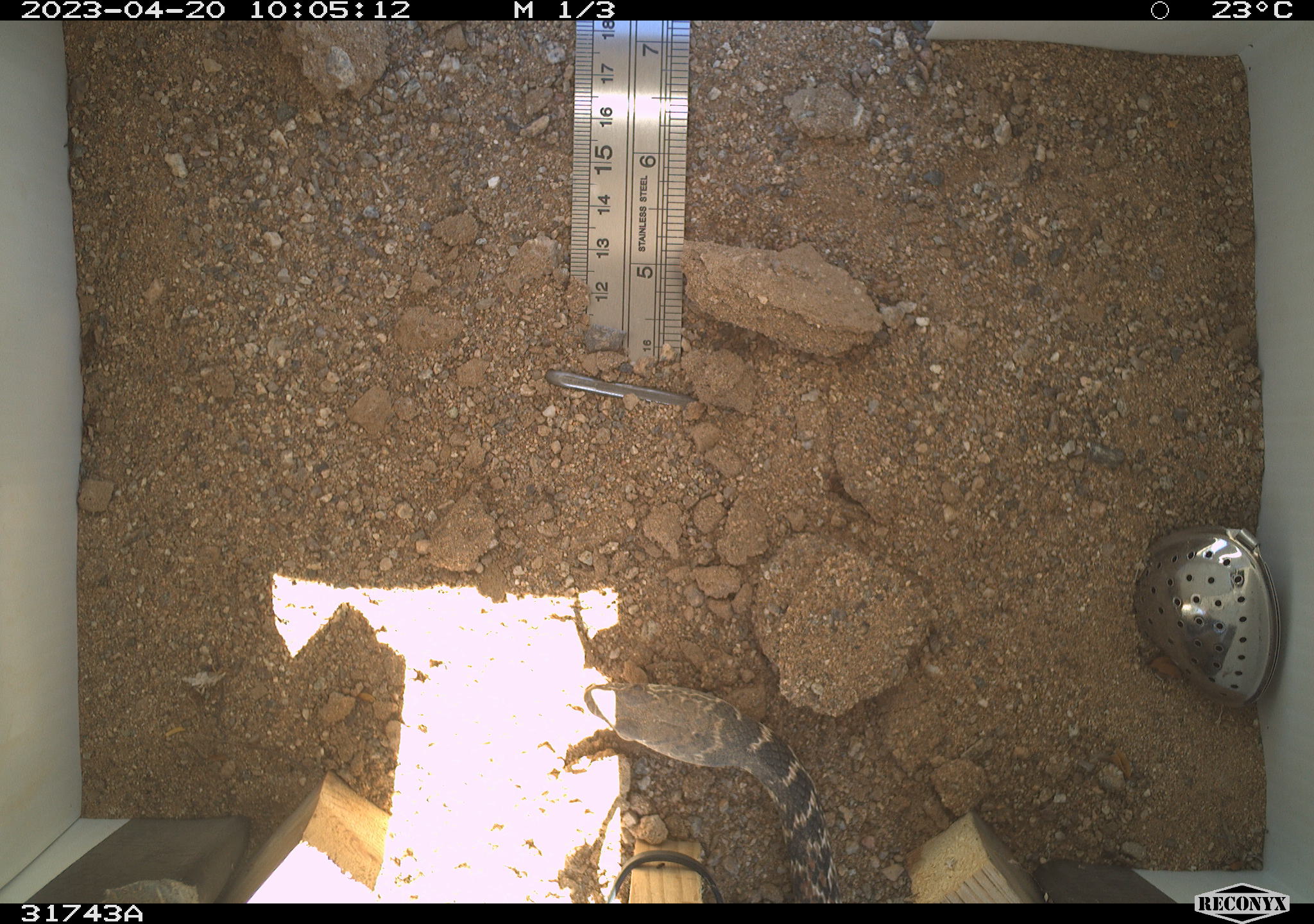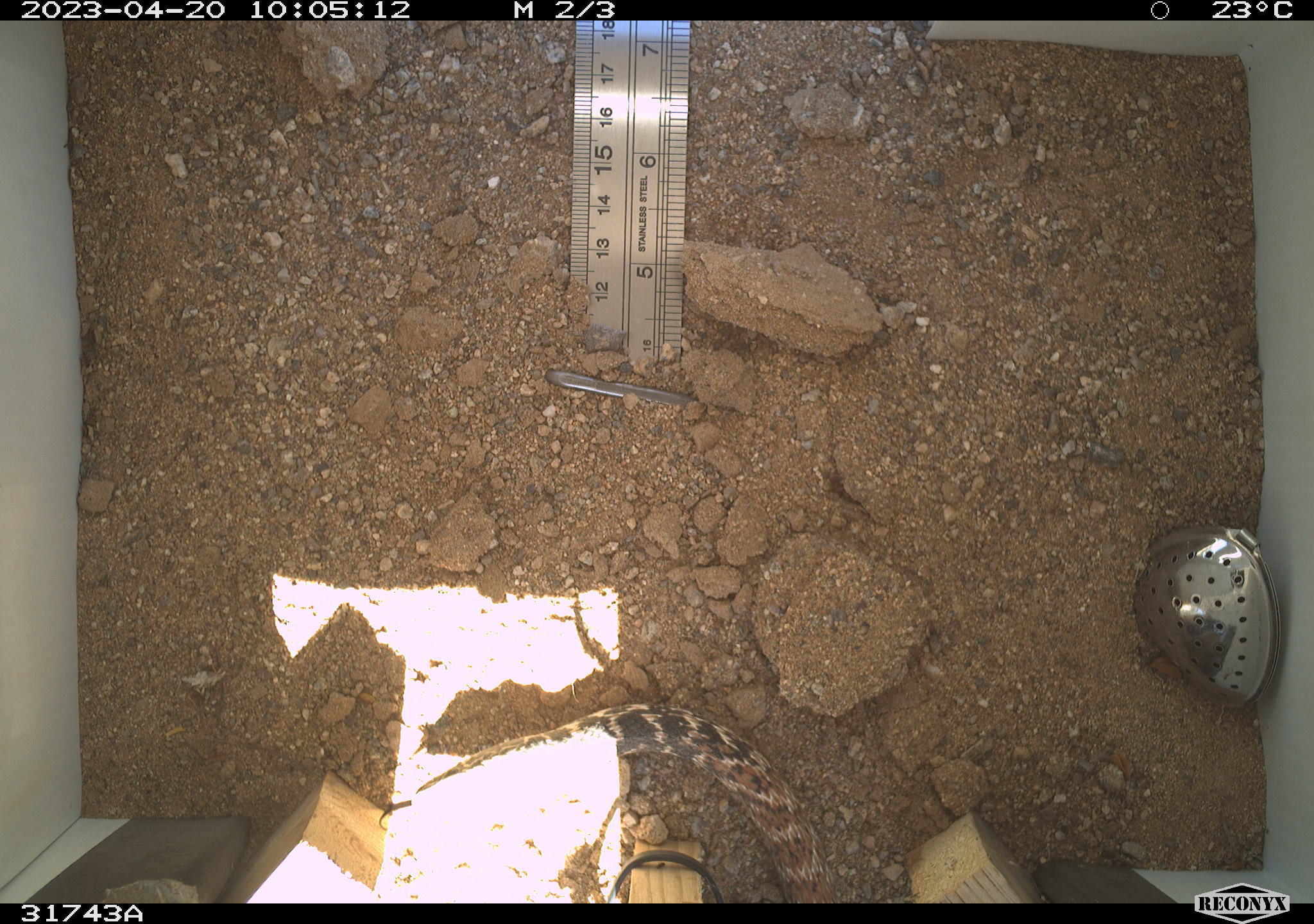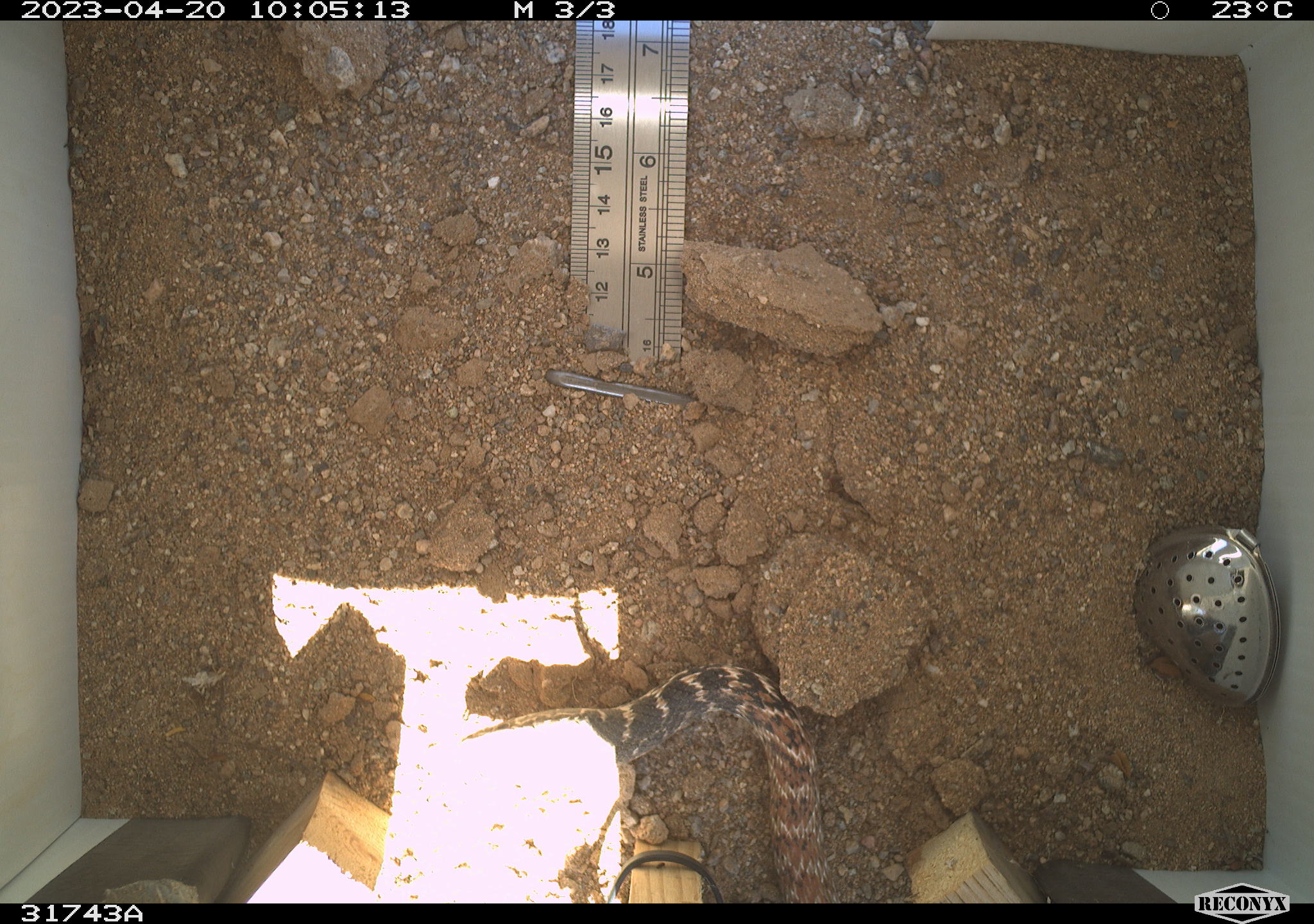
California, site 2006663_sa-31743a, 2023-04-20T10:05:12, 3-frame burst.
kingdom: Animalia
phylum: Chordata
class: Reptilia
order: Squamata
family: Colubridae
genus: Masticophis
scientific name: Masticophis flagellum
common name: coachwhip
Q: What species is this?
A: Coachwhip (Masticophis flagellum).